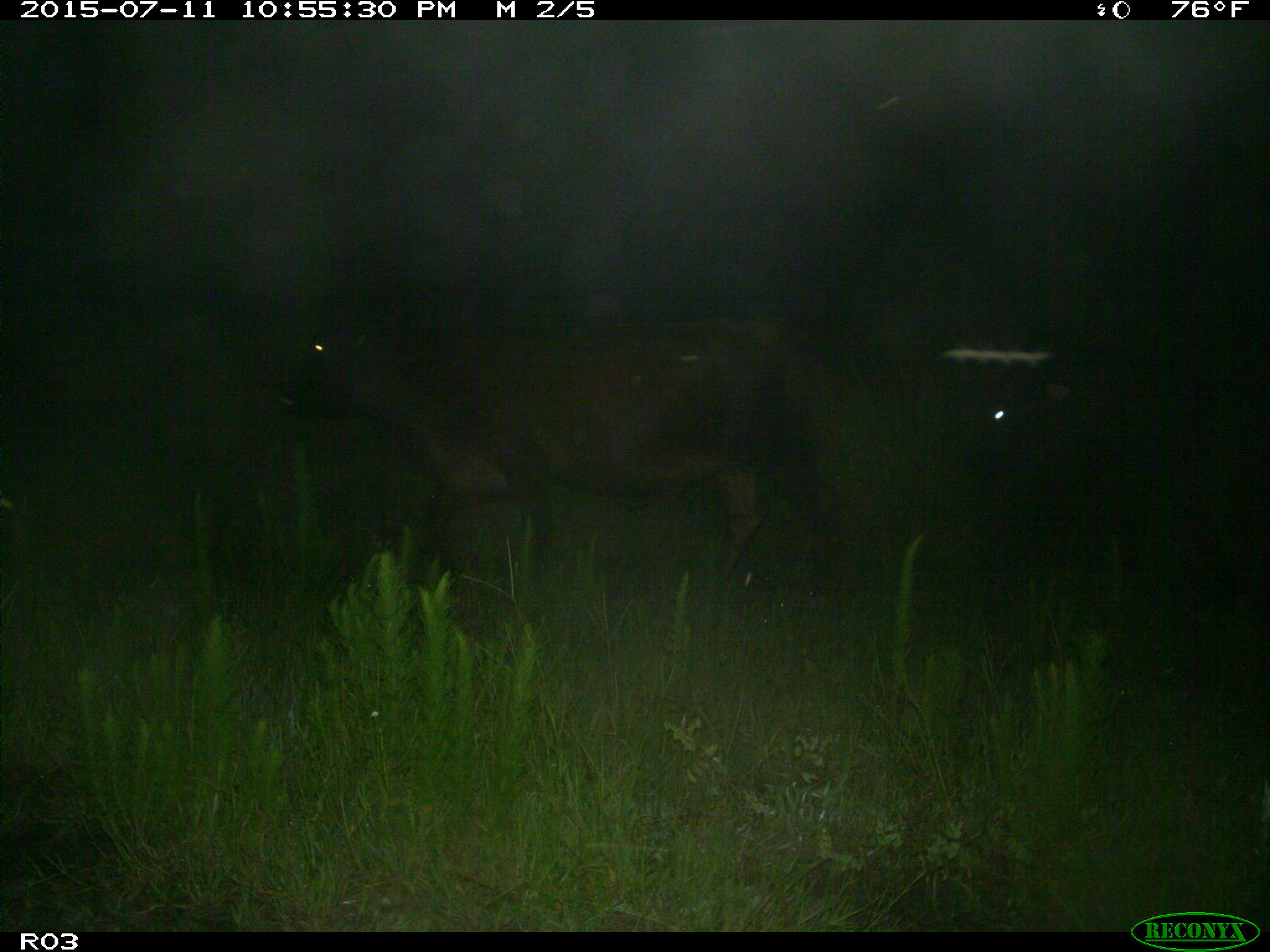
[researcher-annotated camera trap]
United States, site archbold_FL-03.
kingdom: Animalia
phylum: Chordata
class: Mammalia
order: Artiodactyla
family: Bovidae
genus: Bos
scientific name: Bos taurus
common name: domestic cow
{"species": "Bos taurus (domestic cow)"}